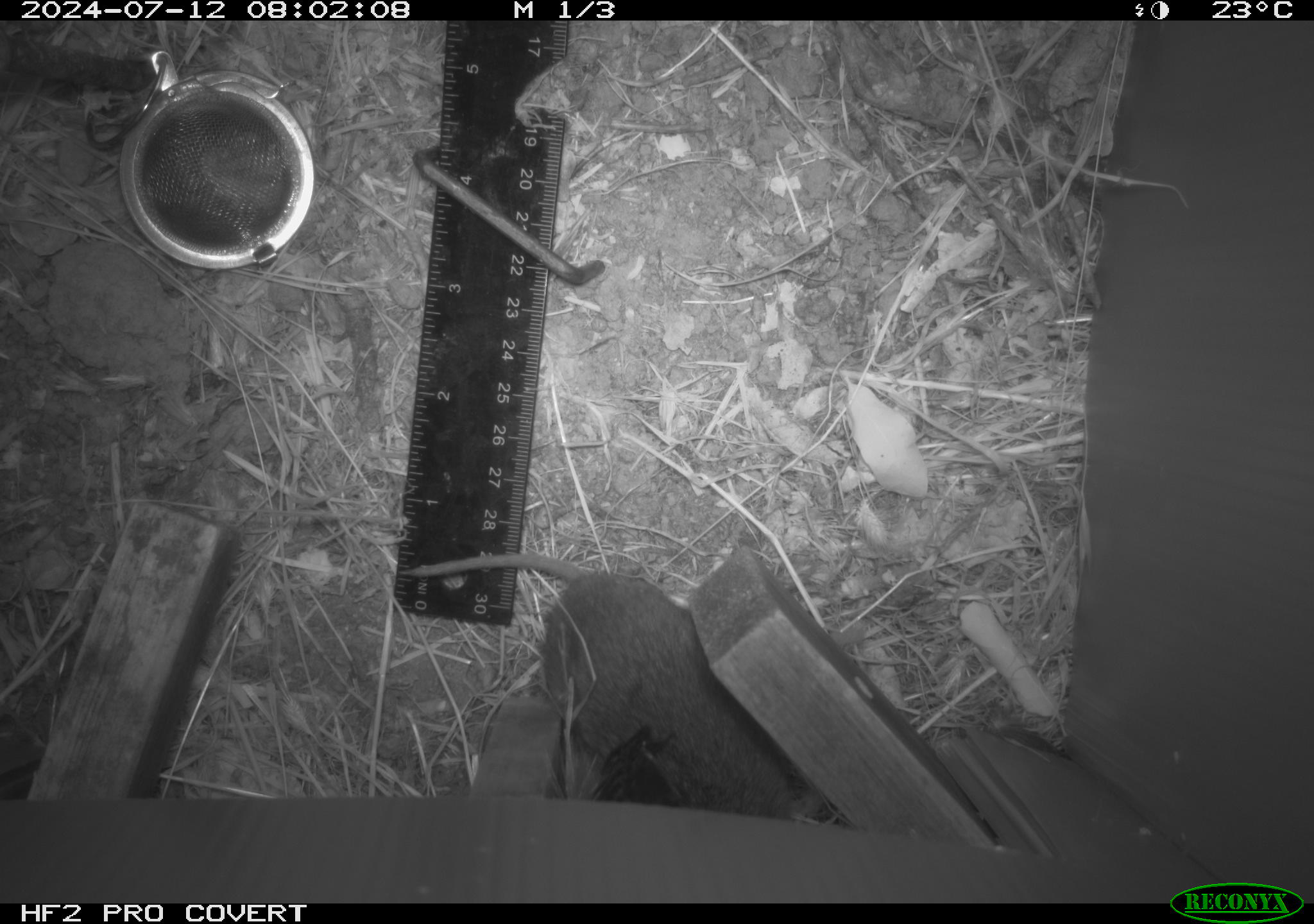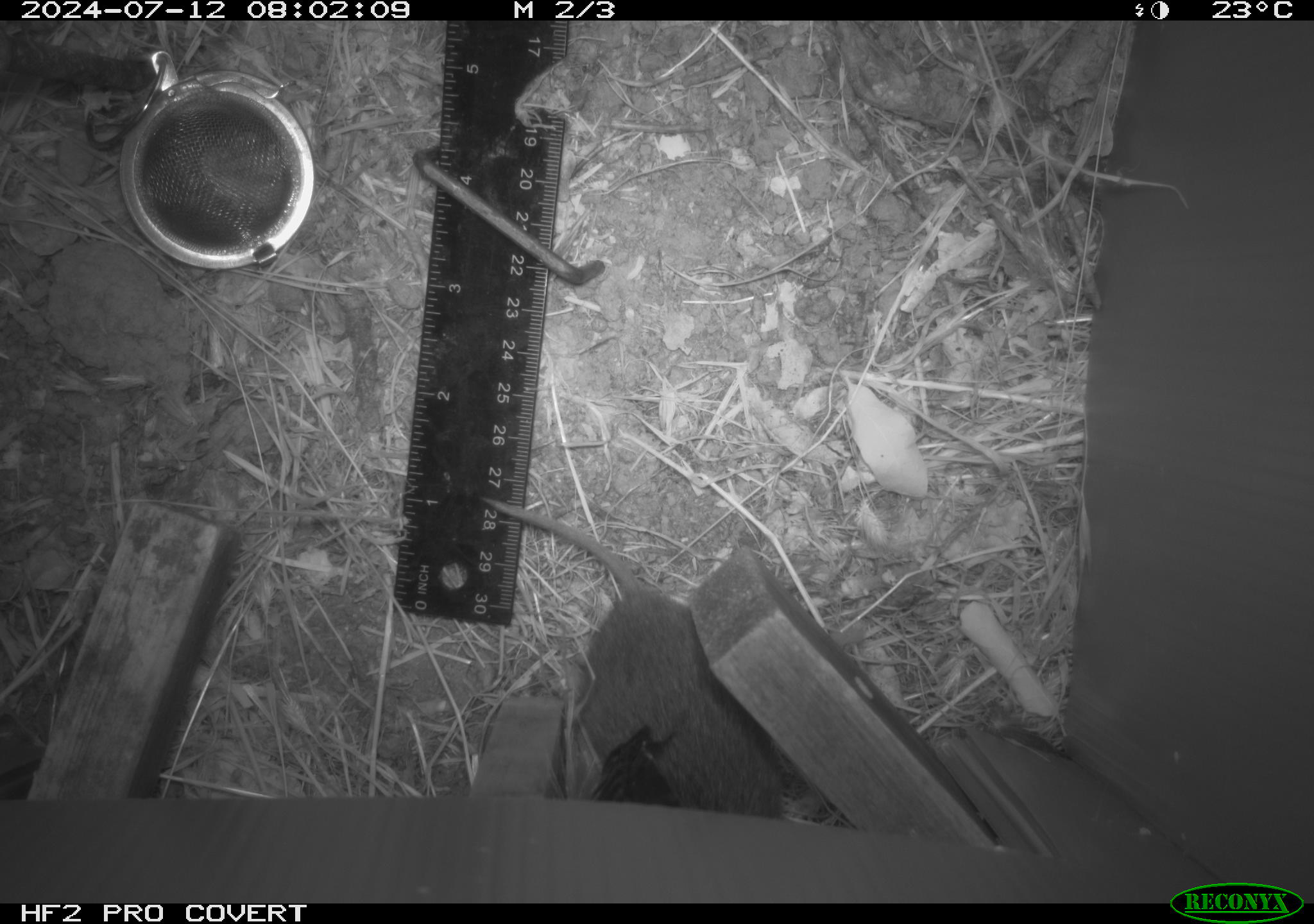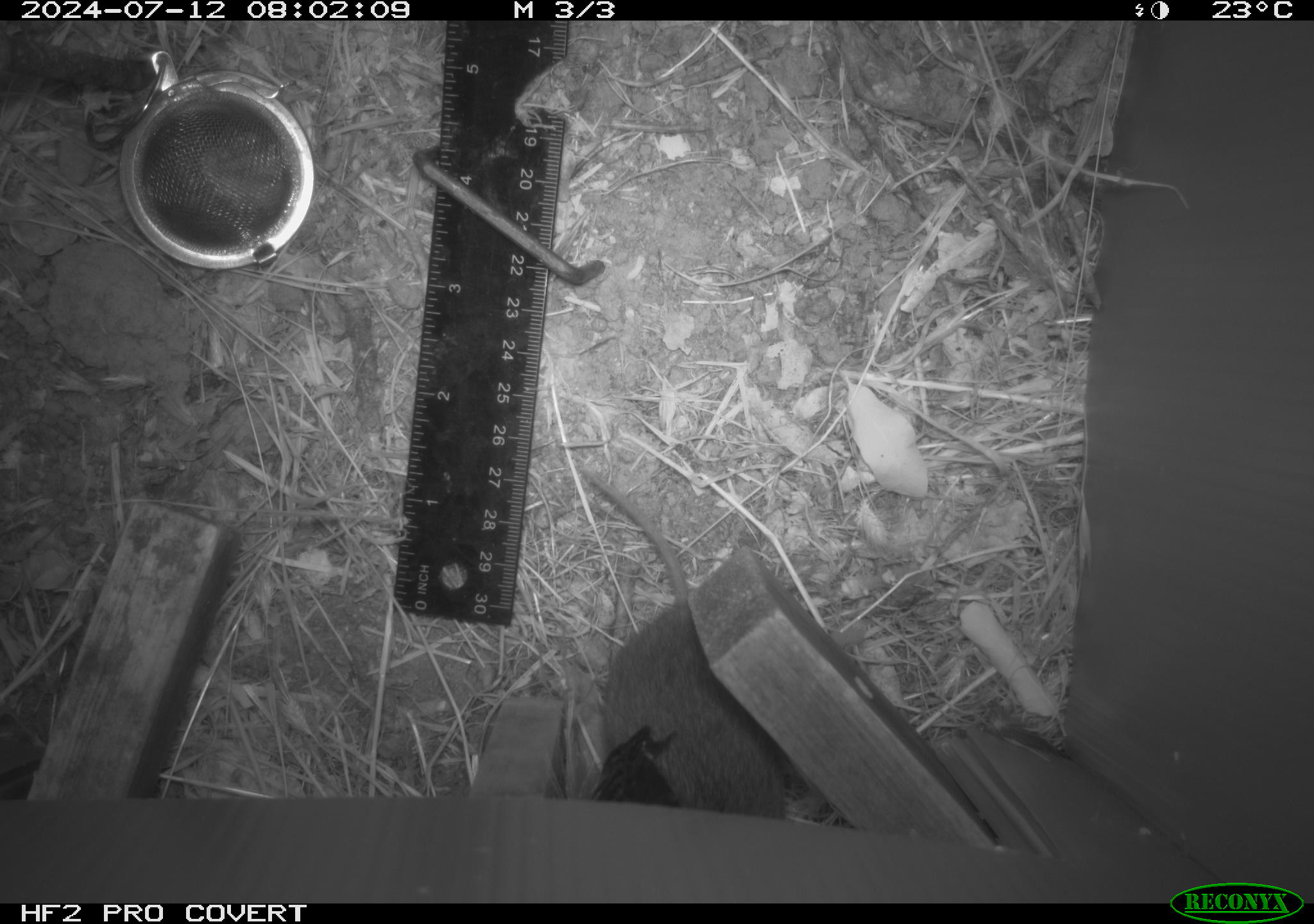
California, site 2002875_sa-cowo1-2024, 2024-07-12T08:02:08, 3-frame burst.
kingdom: Animalia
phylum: Chordata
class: Mammalia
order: Rodentia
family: Cricetidae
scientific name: Arvicolinae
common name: voles, lemmings, and muskrats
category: arvicolinae subfamily